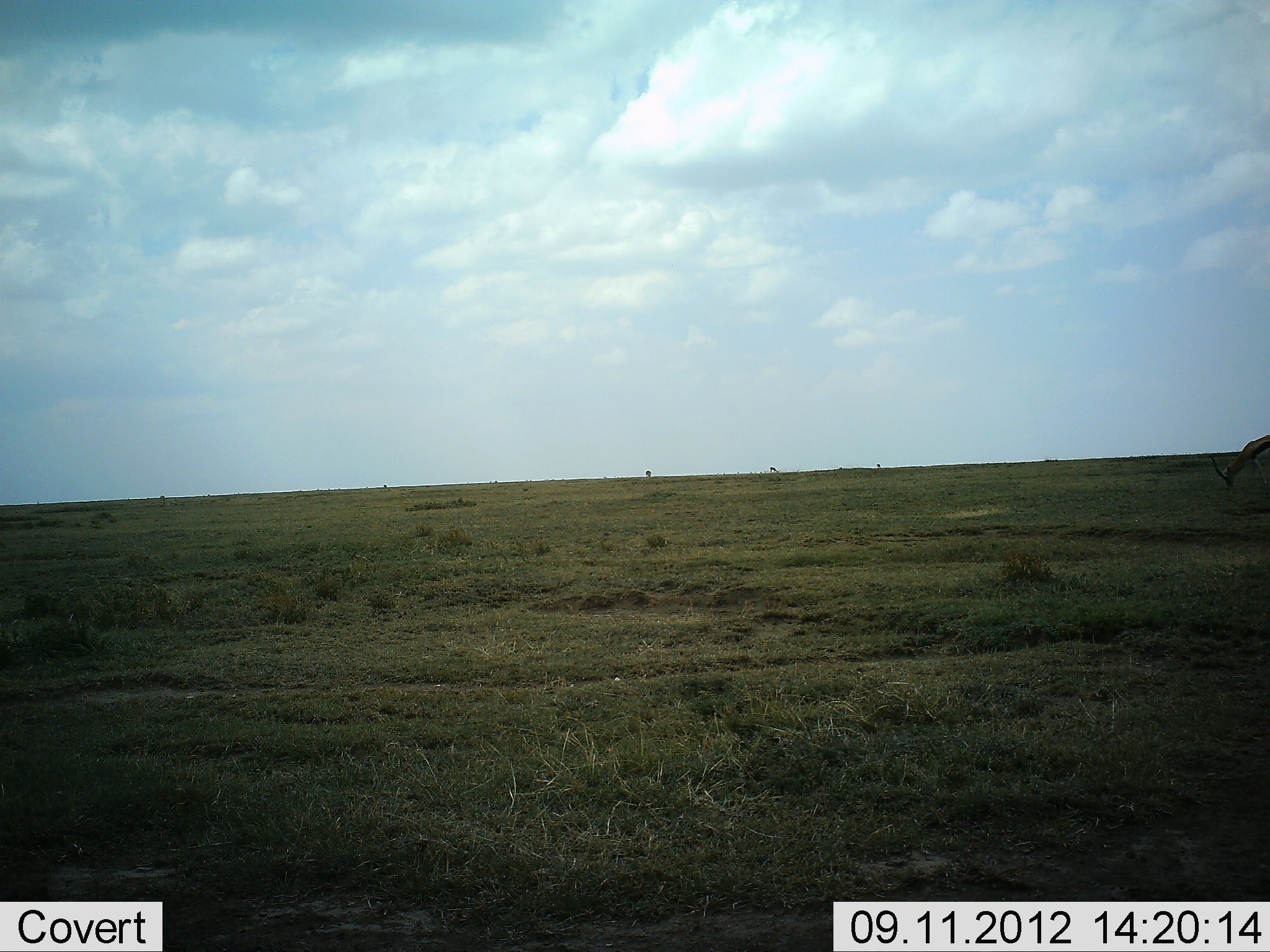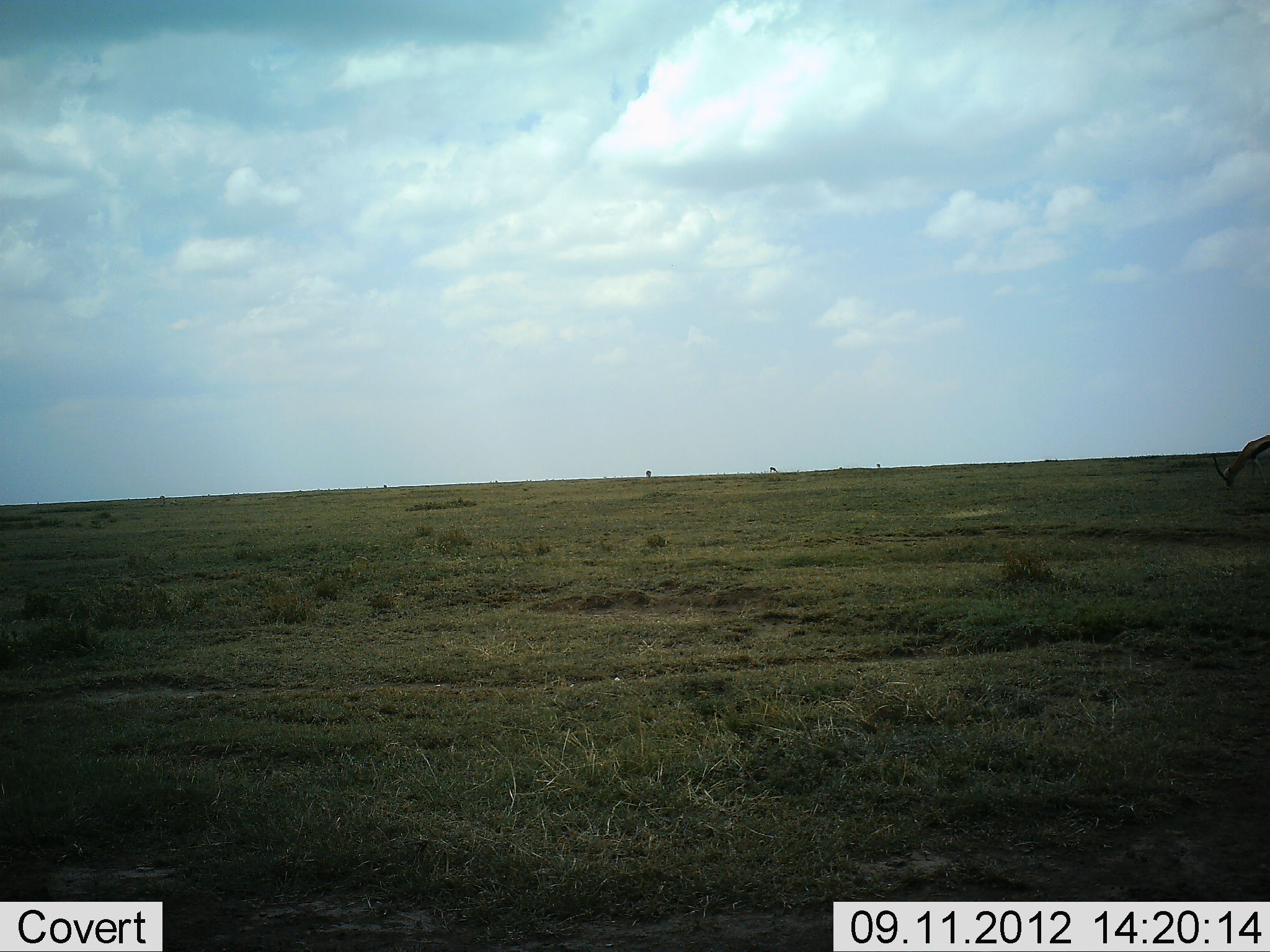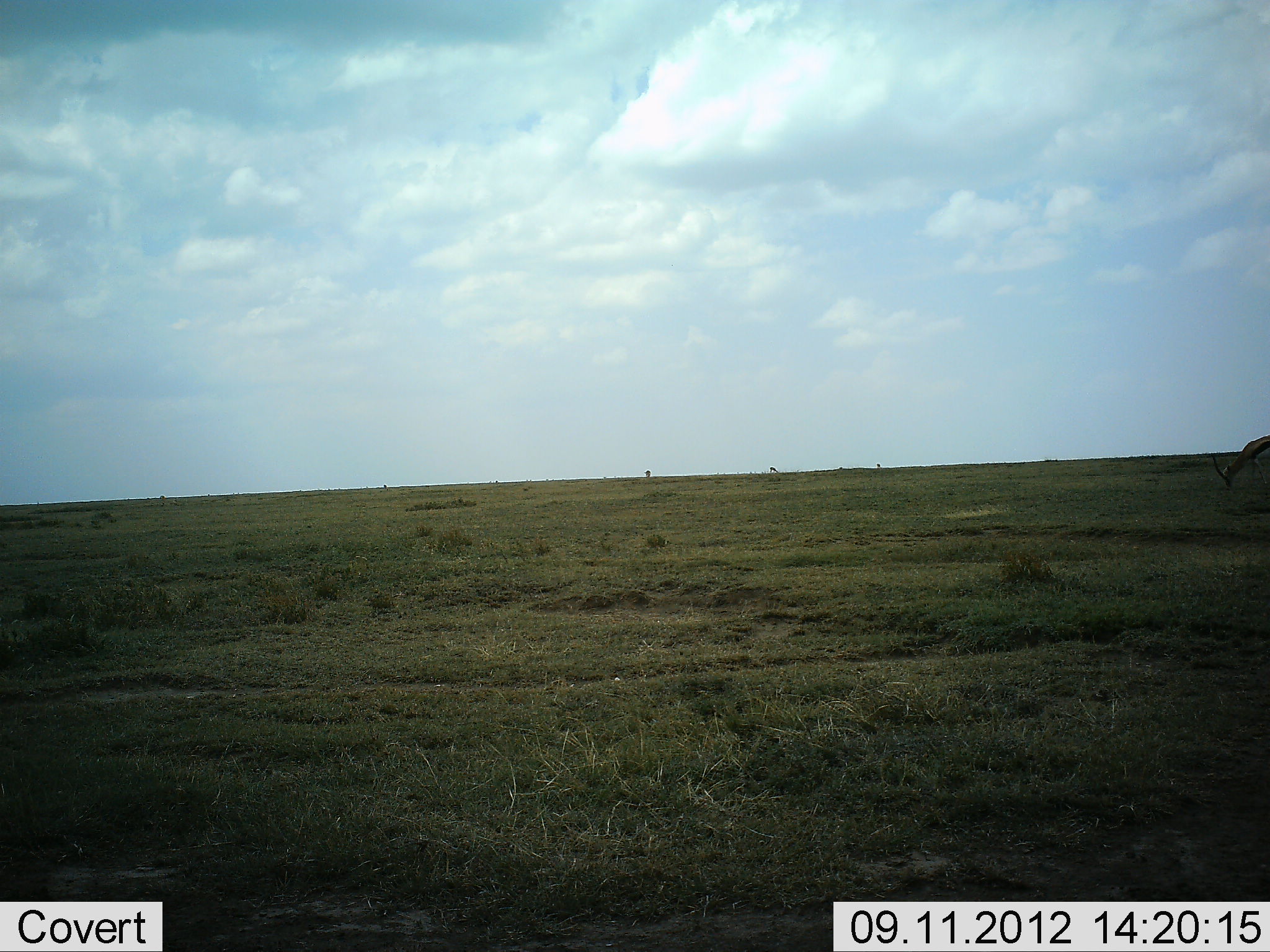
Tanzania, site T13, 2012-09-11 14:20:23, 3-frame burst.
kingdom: Animalia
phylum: Chordata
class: Mammalia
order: Artiodactyla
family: Bovidae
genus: Eudorcas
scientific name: Eudorcas thomsonii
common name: thomson's gazelle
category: gazellethomsons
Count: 1.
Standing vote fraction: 27%.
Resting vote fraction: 0%.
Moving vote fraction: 0%.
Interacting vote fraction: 0%.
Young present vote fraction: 0%.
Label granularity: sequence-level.